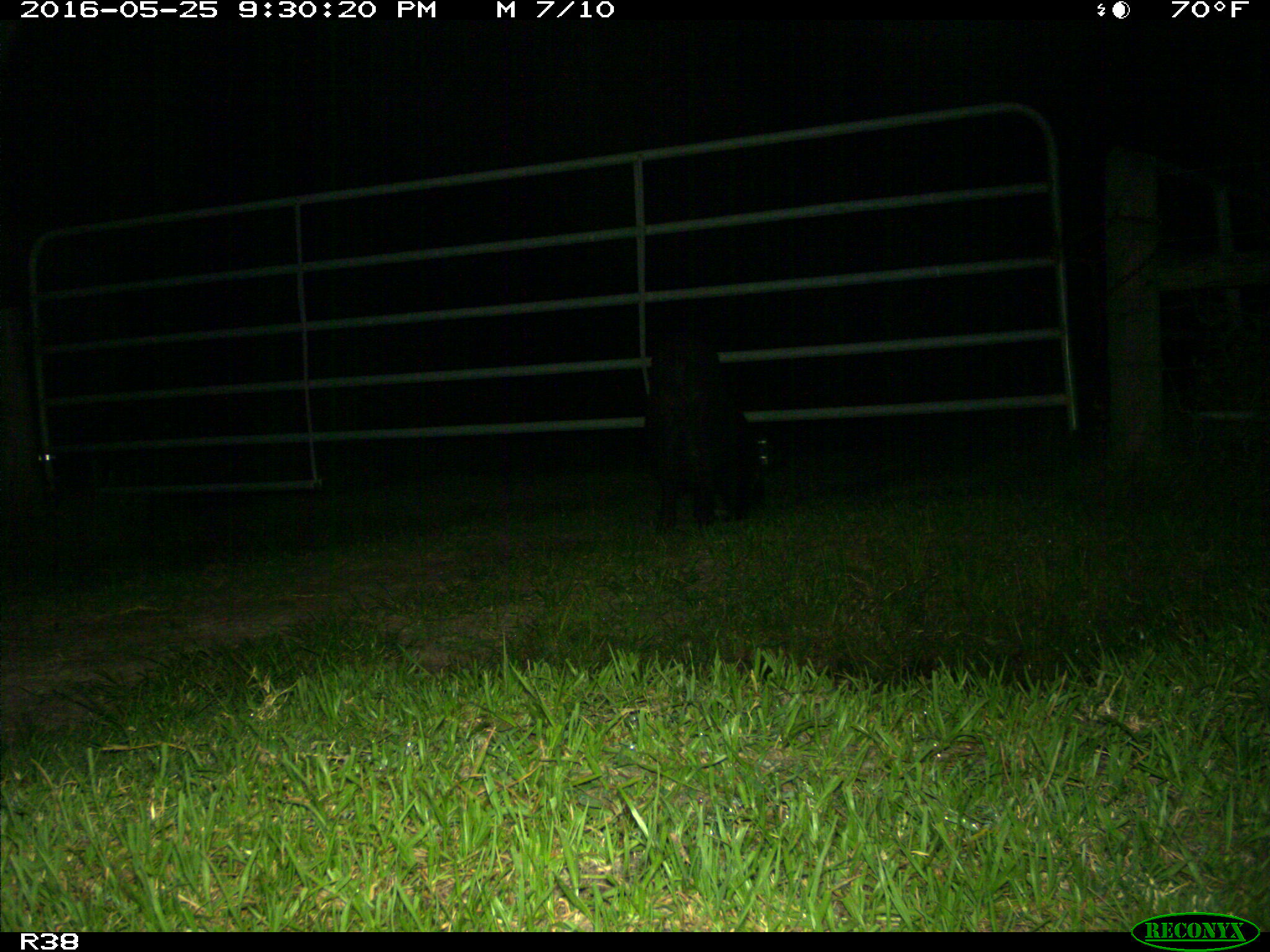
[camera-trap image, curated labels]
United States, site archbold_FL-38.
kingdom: Animalia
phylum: Chordata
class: Mammalia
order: Artiodactyla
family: Suidae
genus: Sus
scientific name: Sus scrofa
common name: wild boar